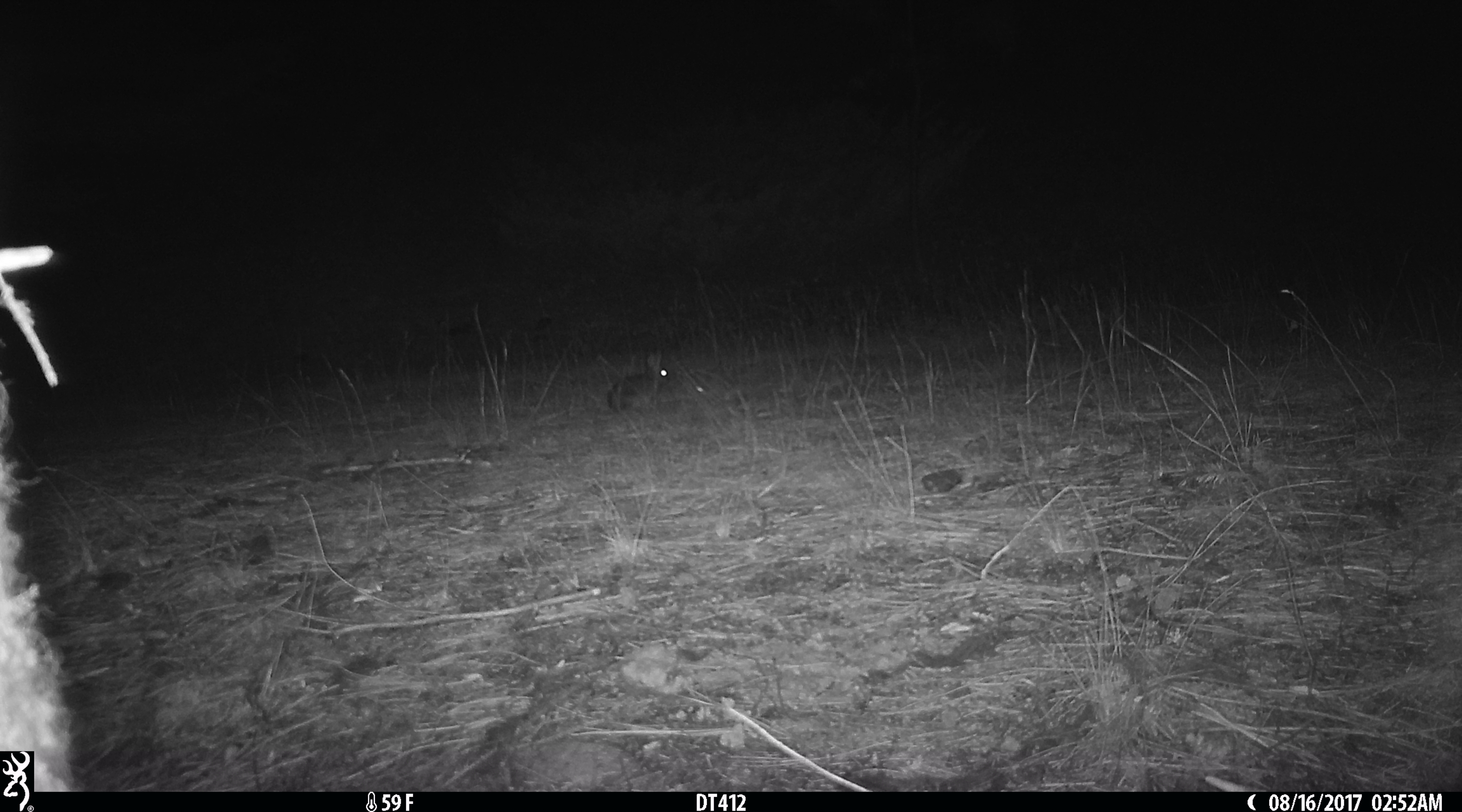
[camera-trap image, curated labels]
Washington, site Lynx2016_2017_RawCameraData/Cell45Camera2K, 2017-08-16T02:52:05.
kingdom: Animalia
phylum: Chordata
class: Mammalia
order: Lagomorpha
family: Leporidae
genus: Lepus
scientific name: Lepus americanus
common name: snowshoe hare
Lepus americanus (snowshoe hare). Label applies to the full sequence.